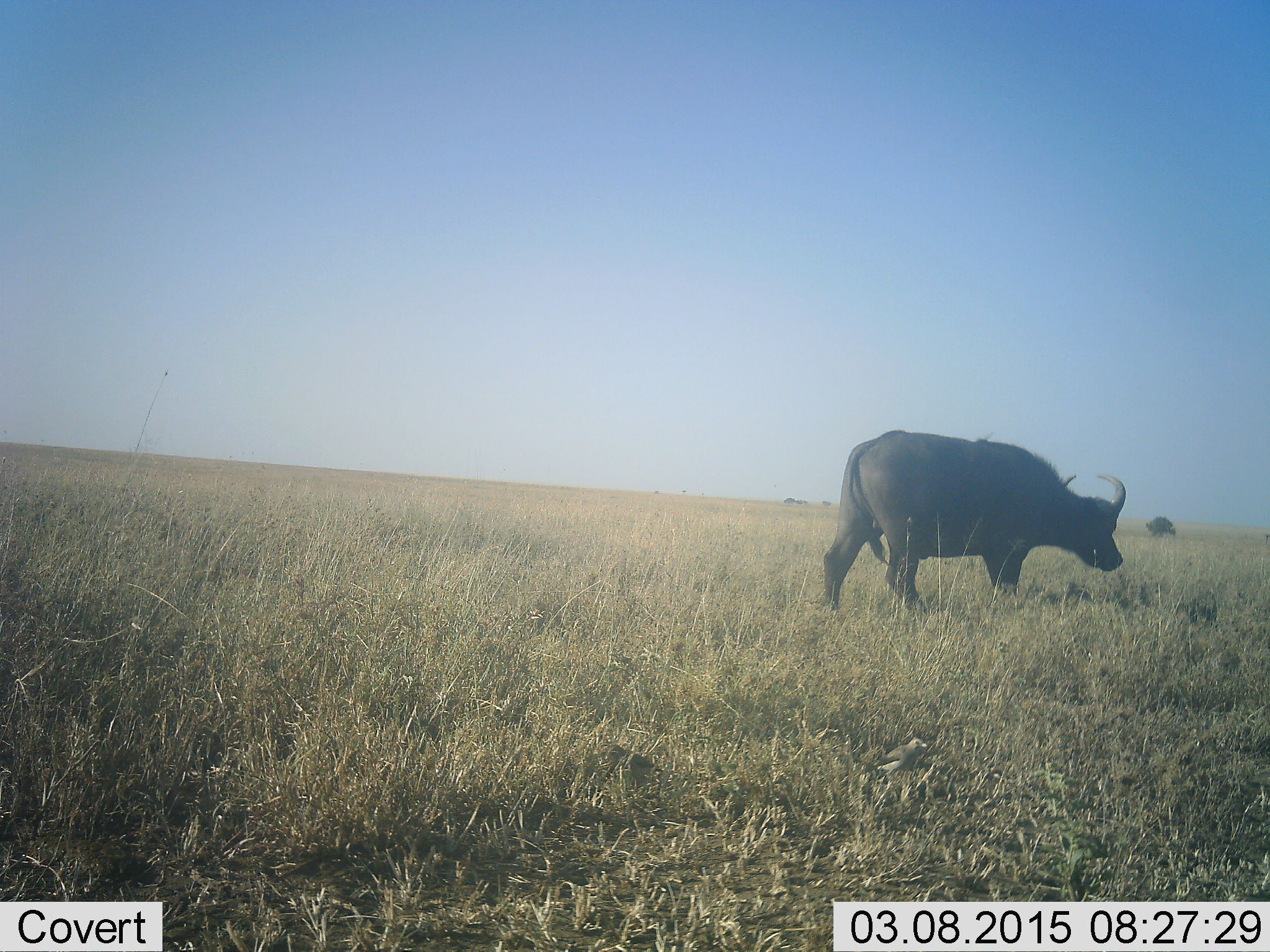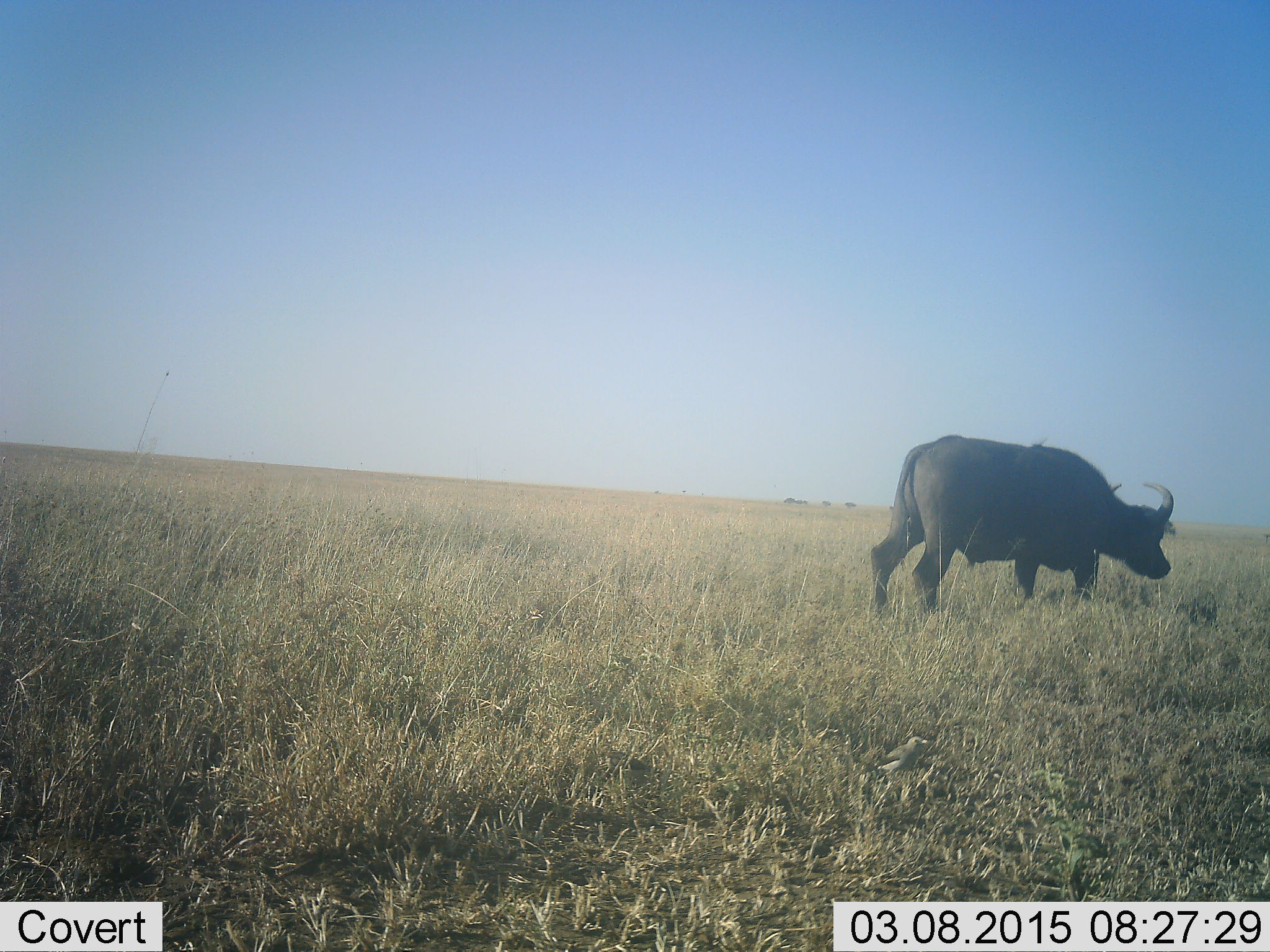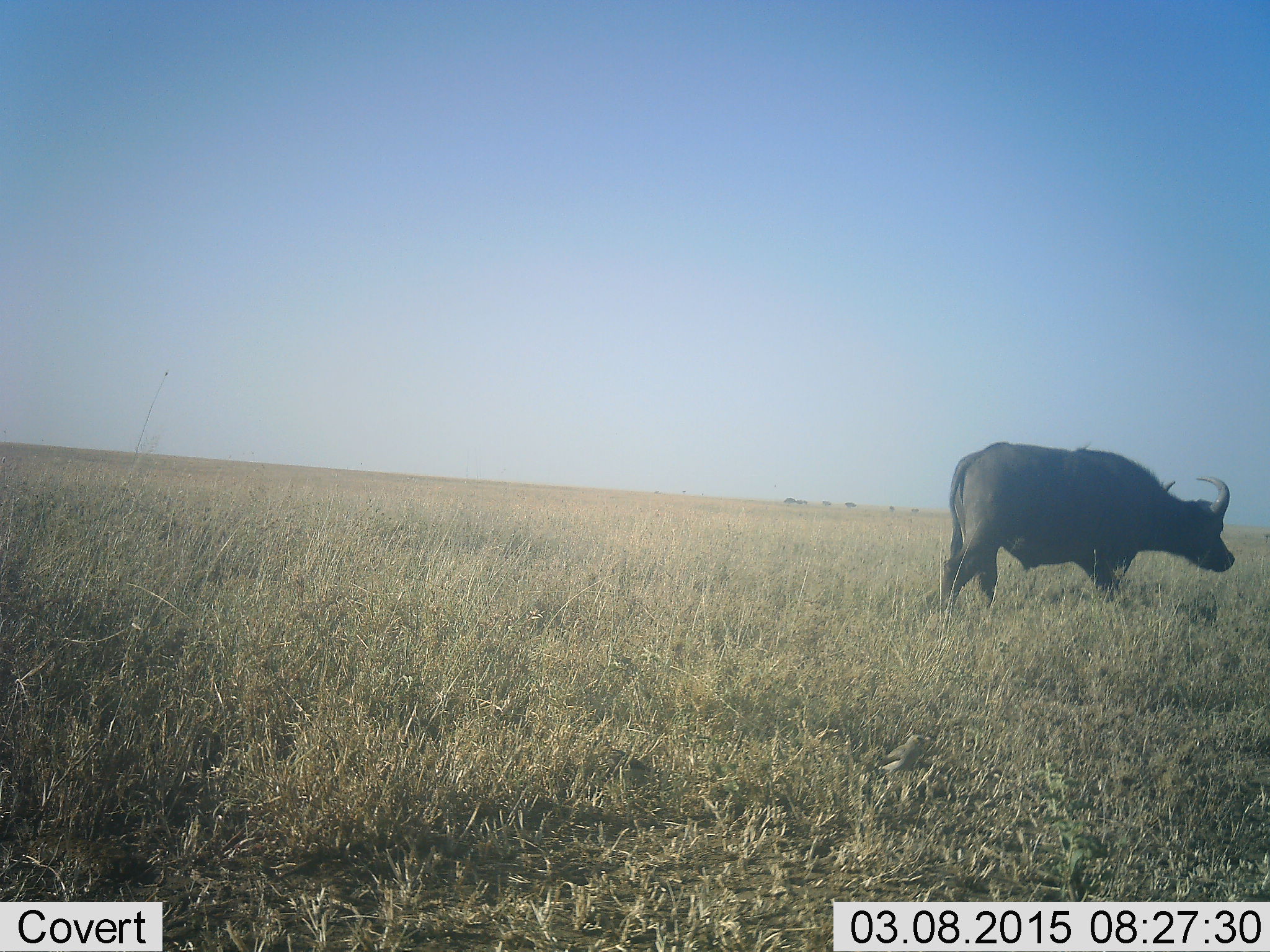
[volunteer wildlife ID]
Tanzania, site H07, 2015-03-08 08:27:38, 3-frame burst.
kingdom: Animalia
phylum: Chordata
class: Mammalia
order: Artiodactyla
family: Bovidae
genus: Syncerus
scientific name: Syncerus caffer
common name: cape buffalo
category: buffalo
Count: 1.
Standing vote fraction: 9%.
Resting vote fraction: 0%.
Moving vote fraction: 91%.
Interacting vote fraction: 0%.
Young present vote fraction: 0%.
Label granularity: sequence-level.